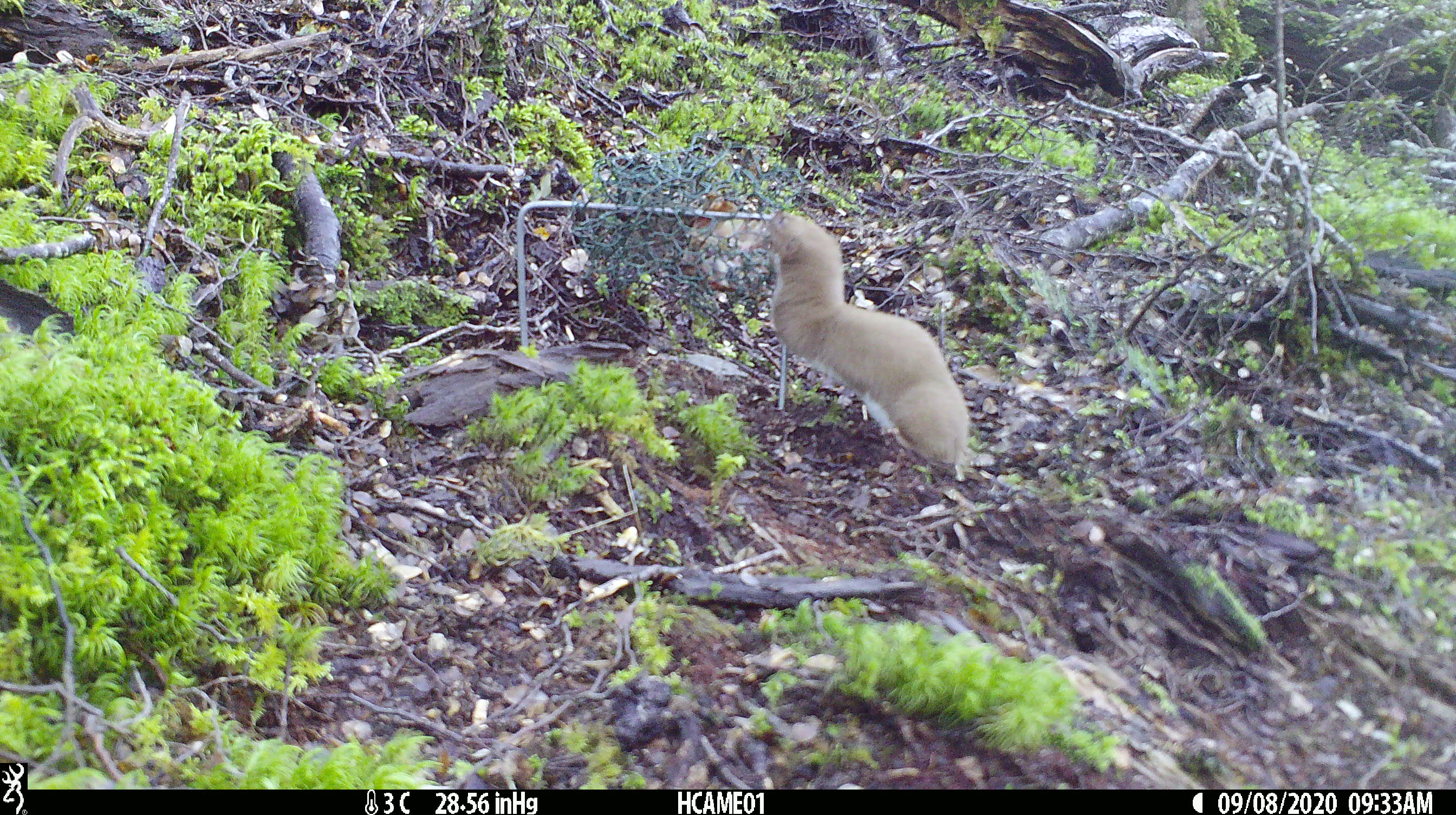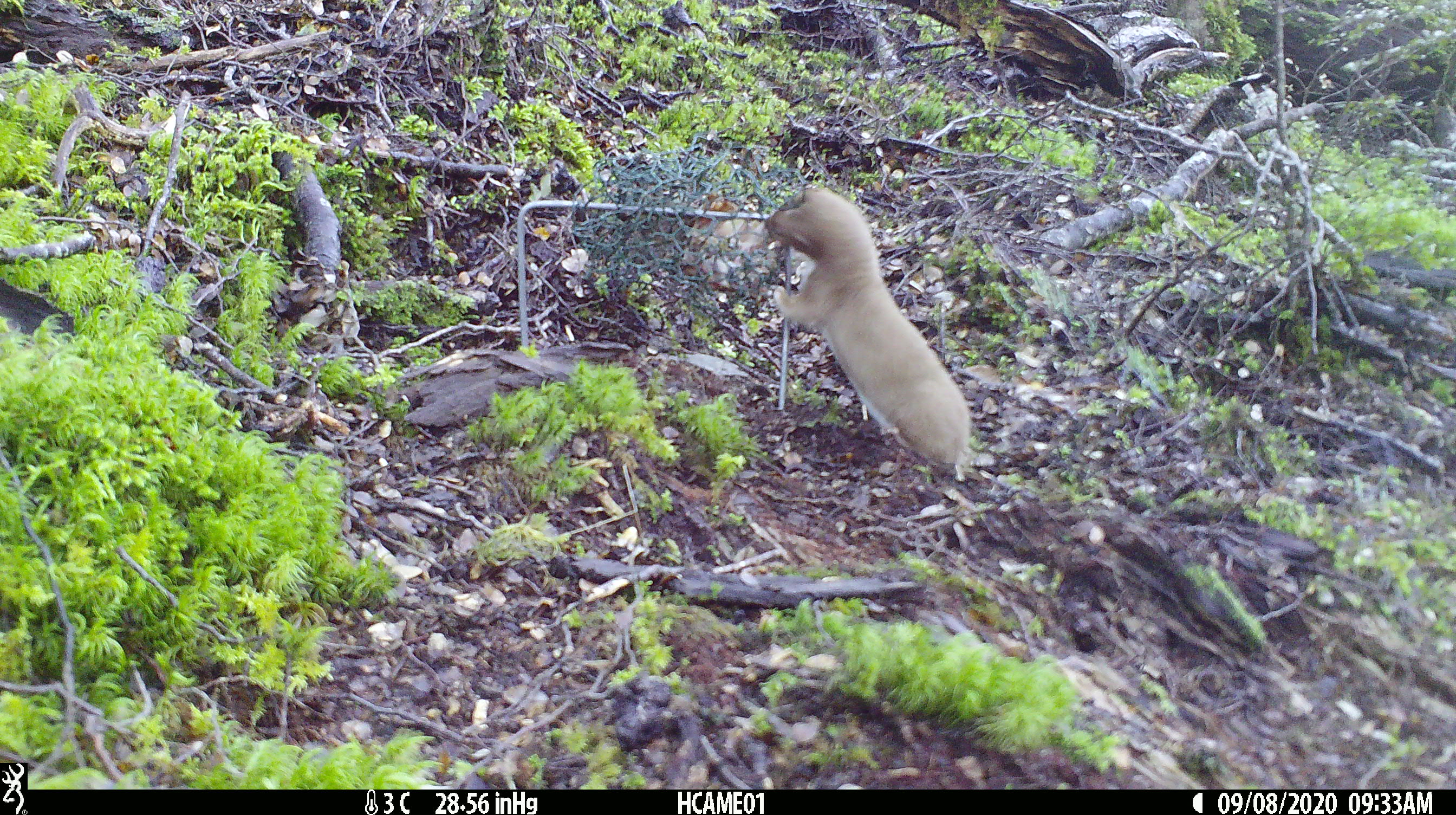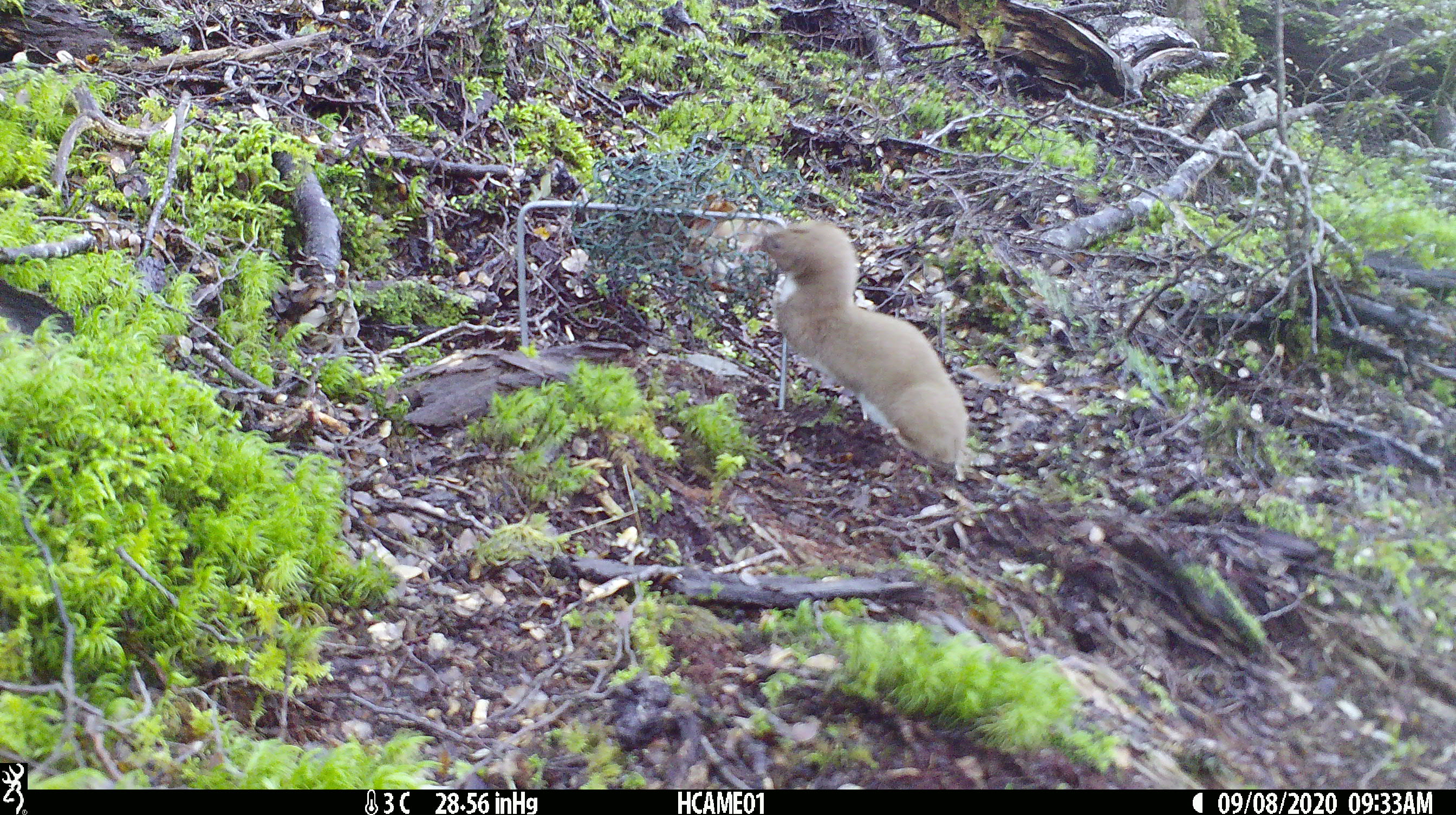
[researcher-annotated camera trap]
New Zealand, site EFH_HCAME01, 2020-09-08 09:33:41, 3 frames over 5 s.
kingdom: Animalia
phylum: Chordata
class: Mammalia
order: Carnivora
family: Mustelidae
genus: Mustela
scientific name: Mustela nivalis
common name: least weasel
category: weasel